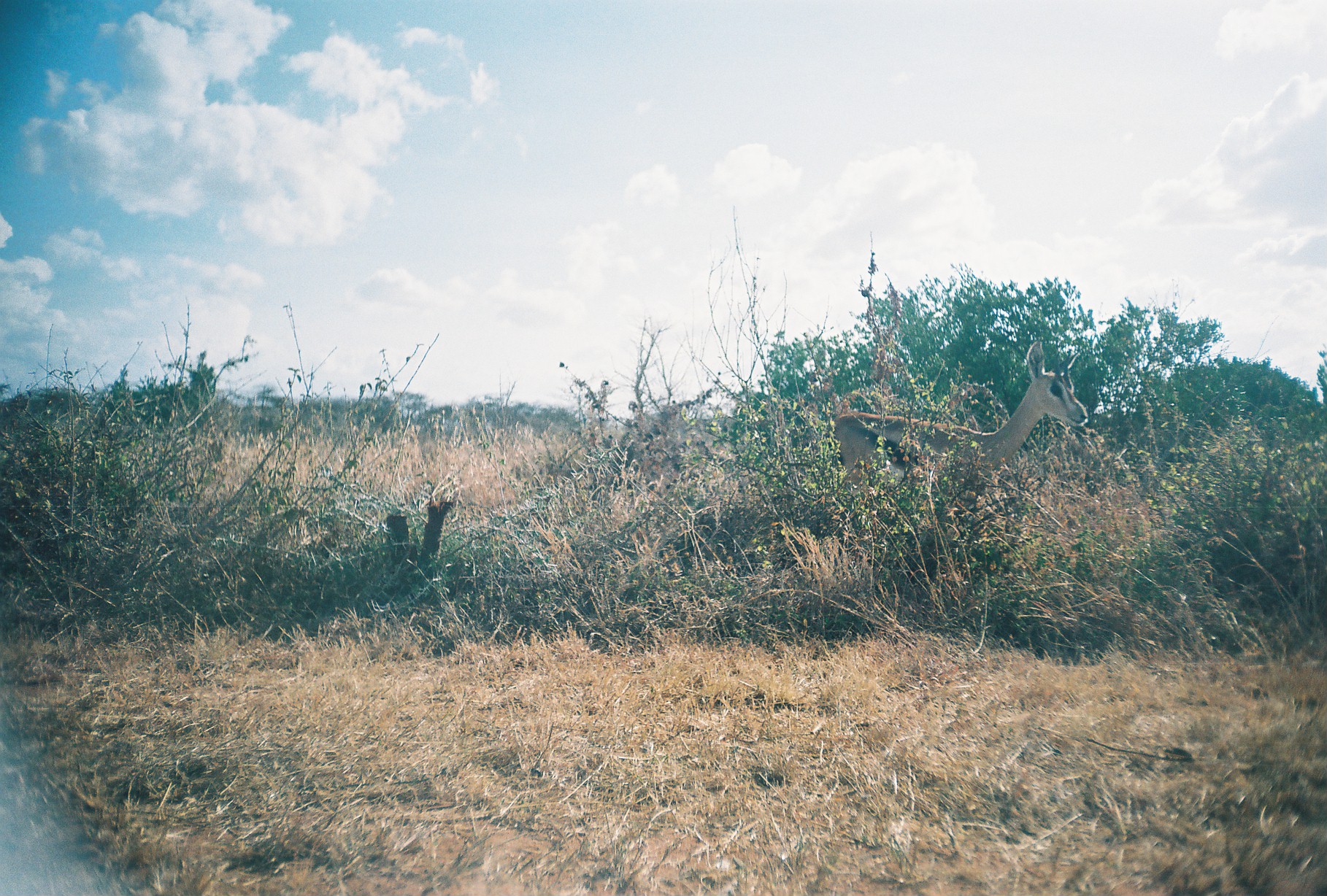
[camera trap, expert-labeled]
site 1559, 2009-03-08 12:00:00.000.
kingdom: Animalia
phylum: Chordata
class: Mammalia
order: Artiodactyla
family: Bovidae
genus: Nanger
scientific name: Nanger granti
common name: grant's gazelle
Nanger granti (grant's gazelle), count 1.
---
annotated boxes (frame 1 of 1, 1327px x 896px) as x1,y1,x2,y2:
nanger granti: 825,338,1089,497